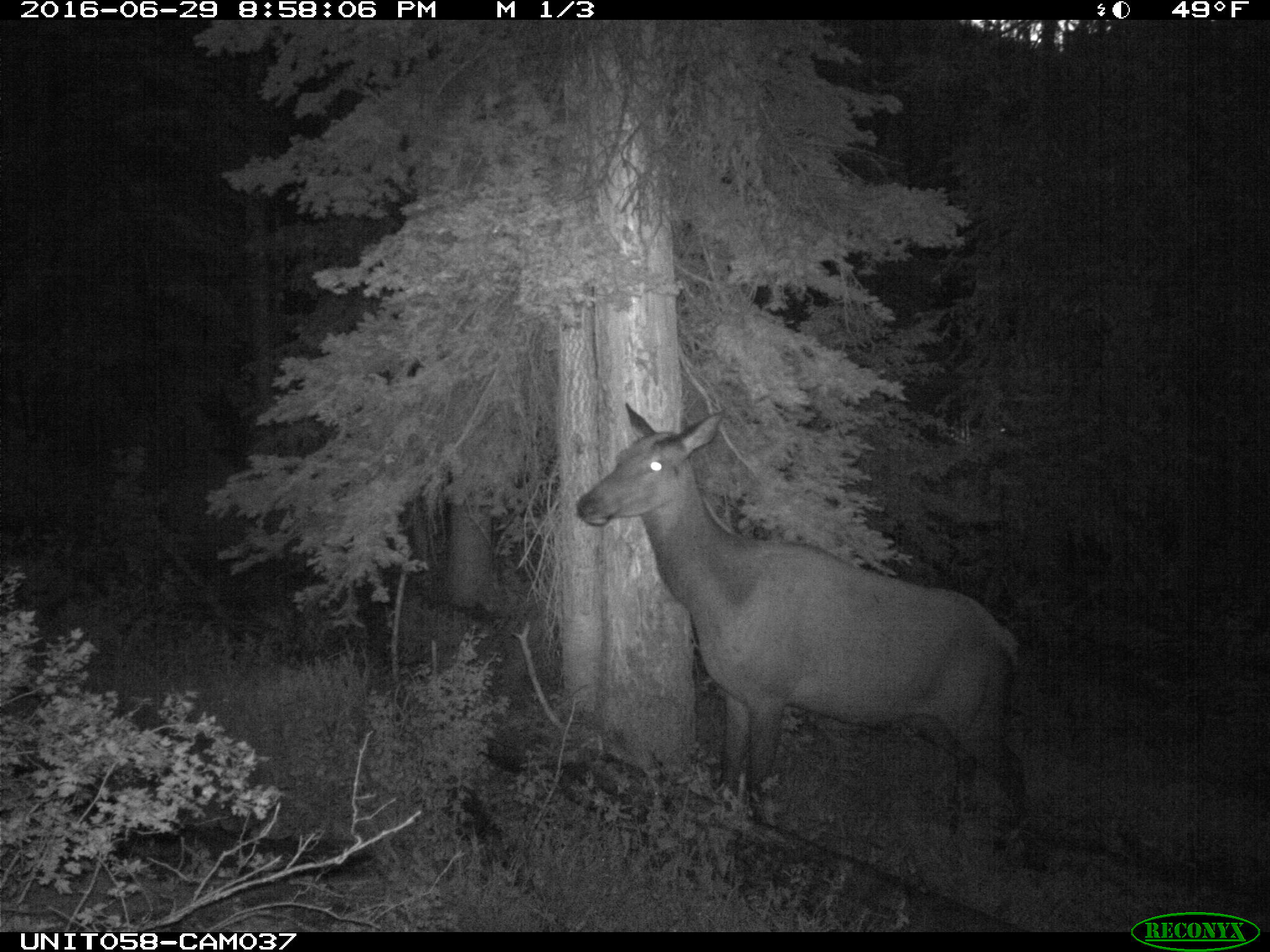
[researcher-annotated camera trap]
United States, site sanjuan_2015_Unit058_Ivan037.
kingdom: Animalia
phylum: Chordata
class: Mammalia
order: Artiodactyla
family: Cervidae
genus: Cervus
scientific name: Cervus elaphus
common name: red deer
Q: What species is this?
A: Cervus elaphus (red deer).